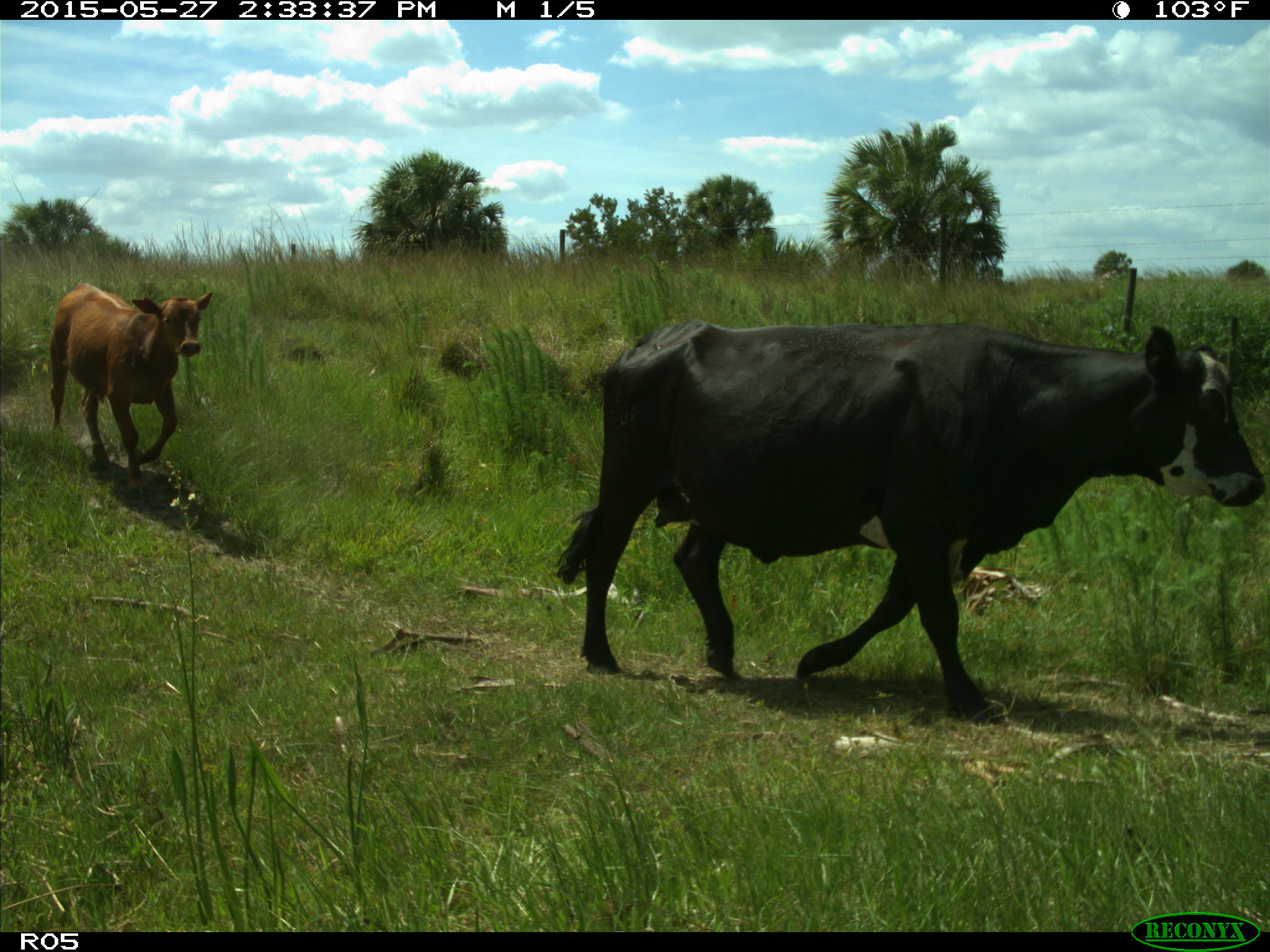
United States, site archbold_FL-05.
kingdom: Animalia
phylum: Chordata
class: Mammalia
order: Artiodactyla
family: Bovidae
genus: Bos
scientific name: Bos taurus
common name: domestic cow